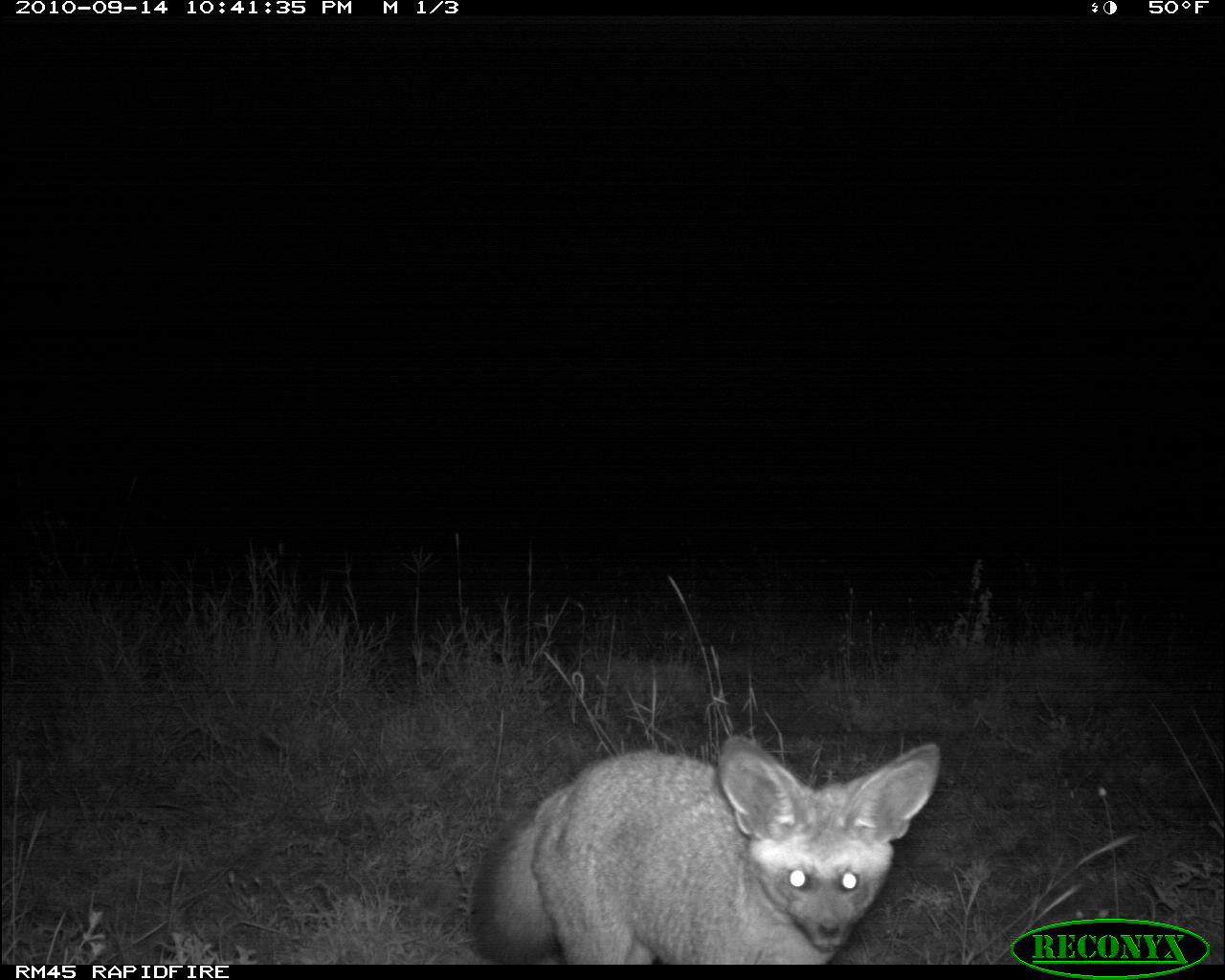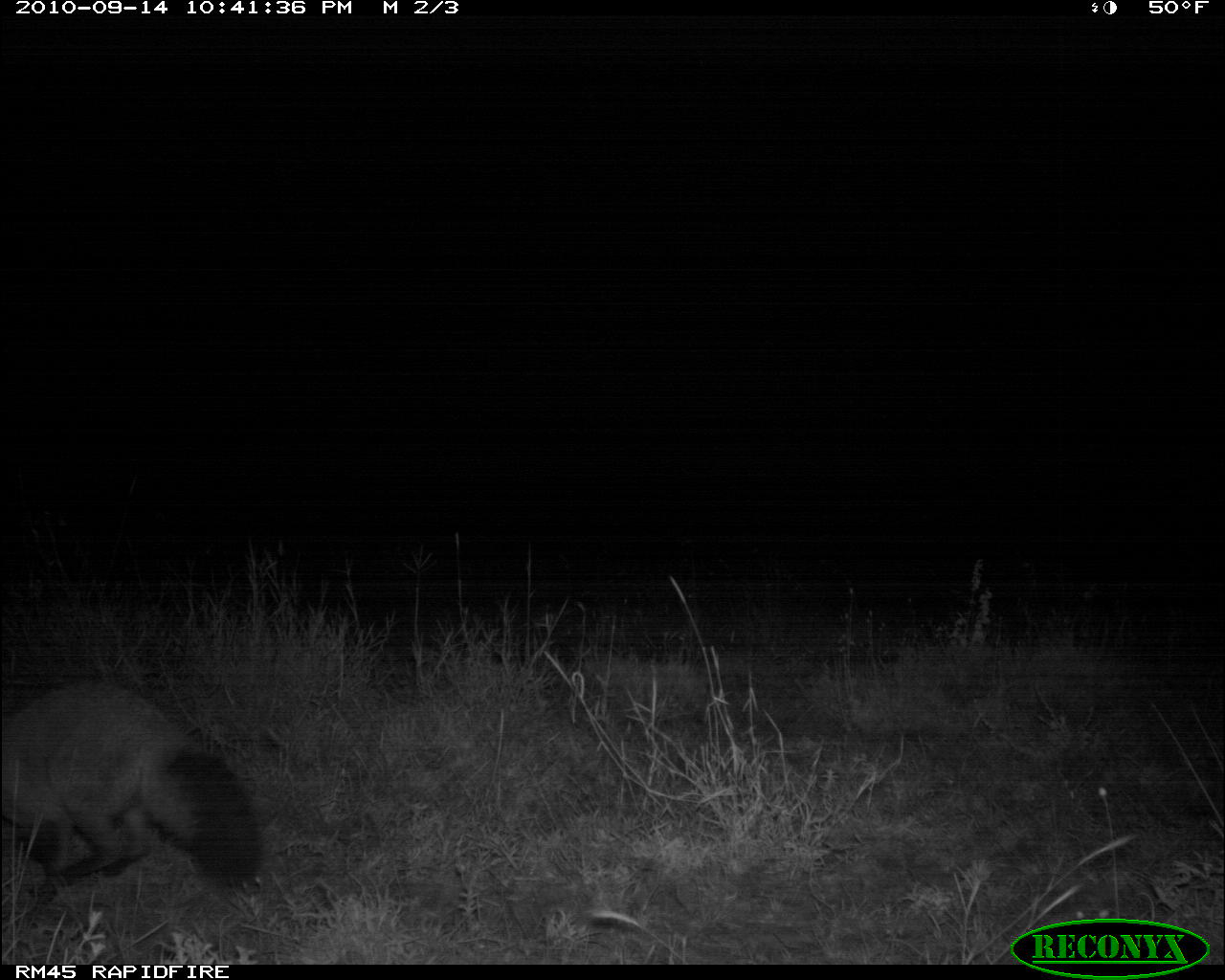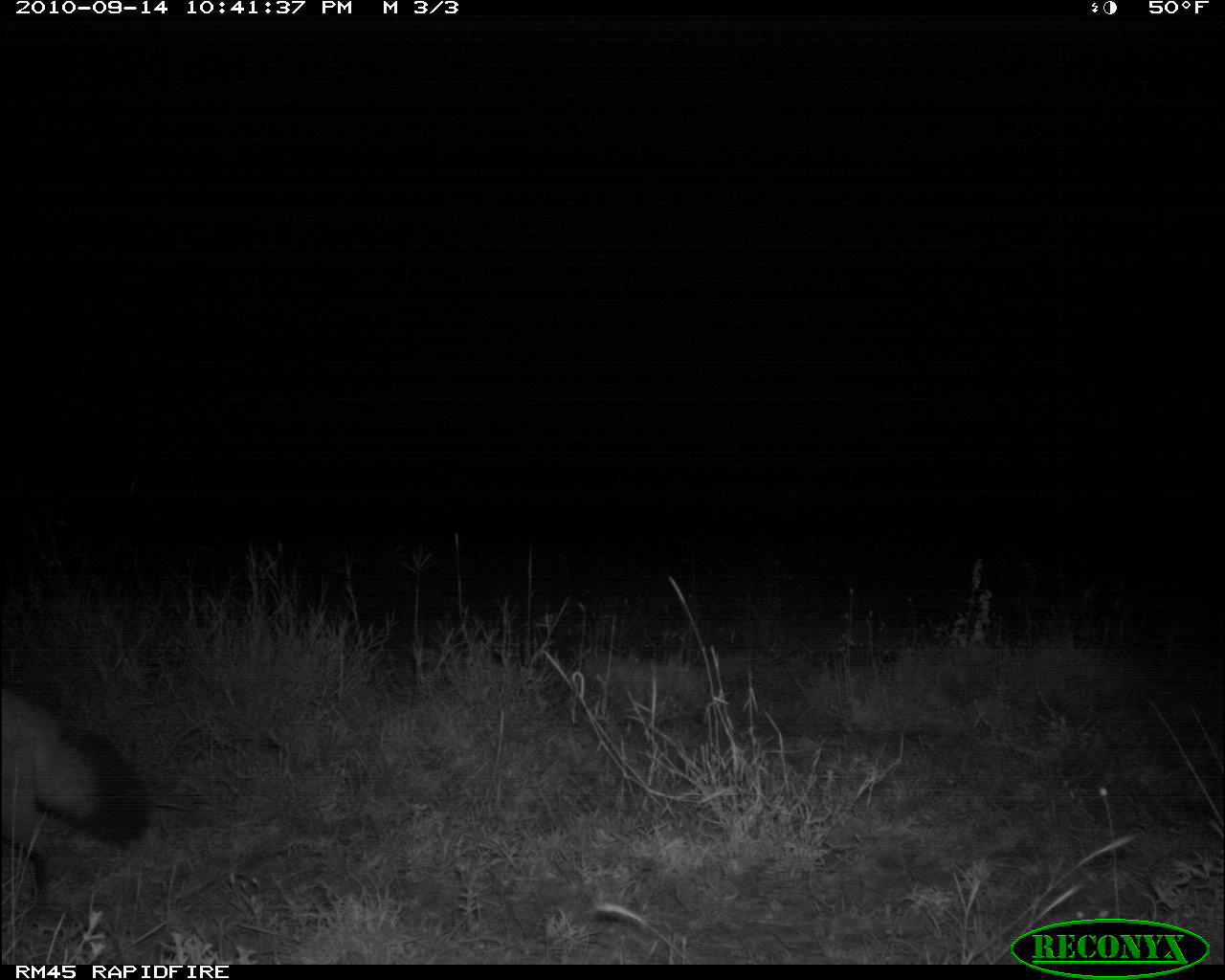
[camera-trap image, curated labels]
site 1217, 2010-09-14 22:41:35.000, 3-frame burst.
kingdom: Animalia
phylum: Chordata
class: Mammalia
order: Carnivora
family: Canidae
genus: Otocyon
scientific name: Otocyon megalotis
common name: bat-eared fox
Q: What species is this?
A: Otocyon megalotis (bat-eared fox).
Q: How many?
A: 1.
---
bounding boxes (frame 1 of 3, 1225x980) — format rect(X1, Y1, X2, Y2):
otocyon megalotis: rect(469, 734, 939, 964)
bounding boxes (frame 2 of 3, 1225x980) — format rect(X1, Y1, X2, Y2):
otocyon megalotis: rect(2, 681, 262, 905)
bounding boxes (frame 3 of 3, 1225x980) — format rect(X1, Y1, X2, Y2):
otocyon megalotis: rect(0, 687, 148, 894)